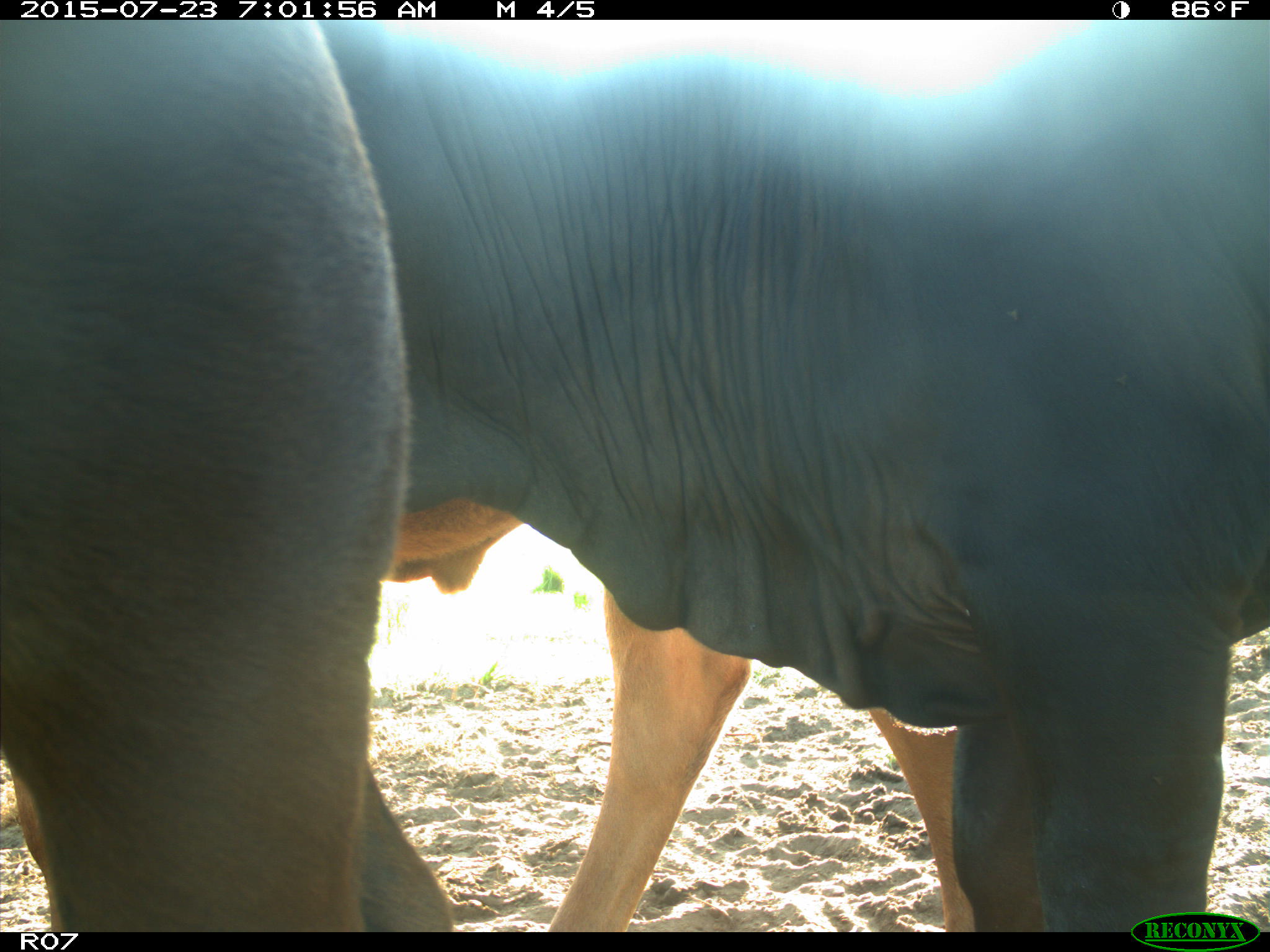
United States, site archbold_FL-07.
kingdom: Animalia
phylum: Chordata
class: Mammalia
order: Artiodactyla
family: Bovidae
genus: Bos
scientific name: Bos taurus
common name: domestic cow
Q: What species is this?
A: Bos taurus (domestic cow).